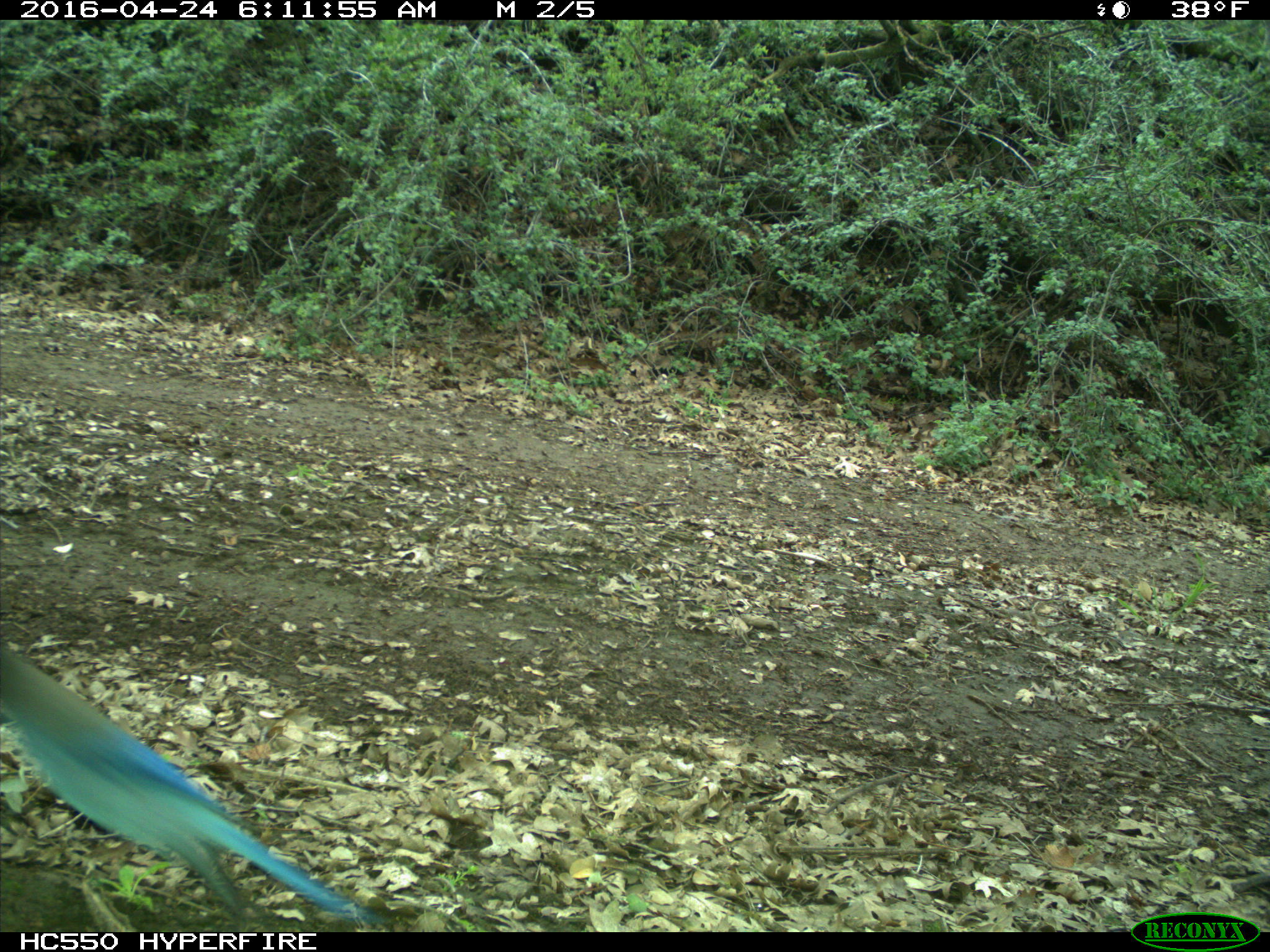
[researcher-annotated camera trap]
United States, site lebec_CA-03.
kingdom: Animalia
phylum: Chordata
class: Aves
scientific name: Aves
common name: birds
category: unidentified bird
Unidentified bird (birds) (Aves).